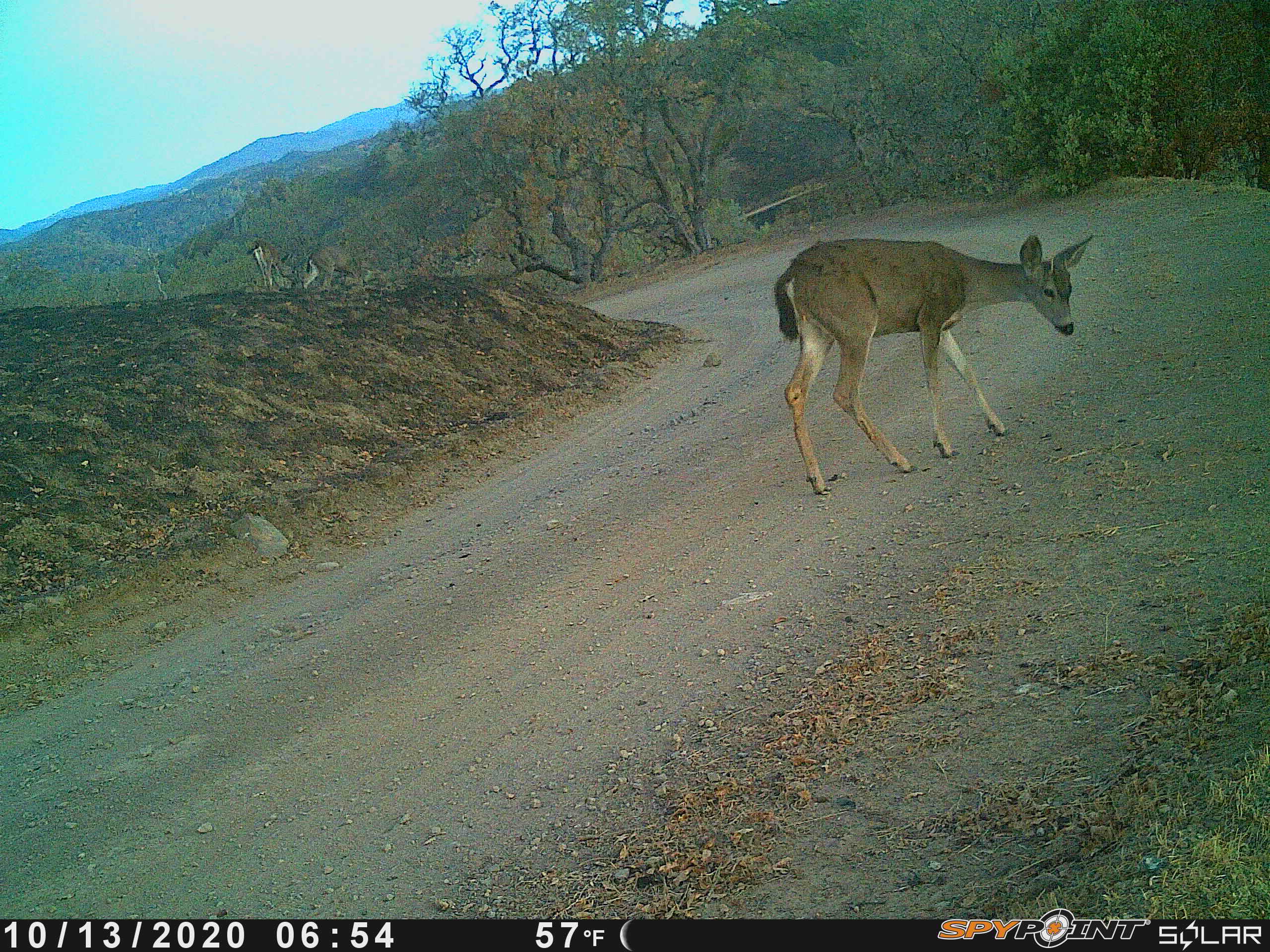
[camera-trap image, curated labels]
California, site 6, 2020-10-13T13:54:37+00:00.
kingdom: Animalia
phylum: Chordata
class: Mammalia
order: Artiodactyla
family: Cervidae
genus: Odocoileus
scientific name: Odocoileus hemionus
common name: mule deer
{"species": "mule deer (Odocoileus hemionus)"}